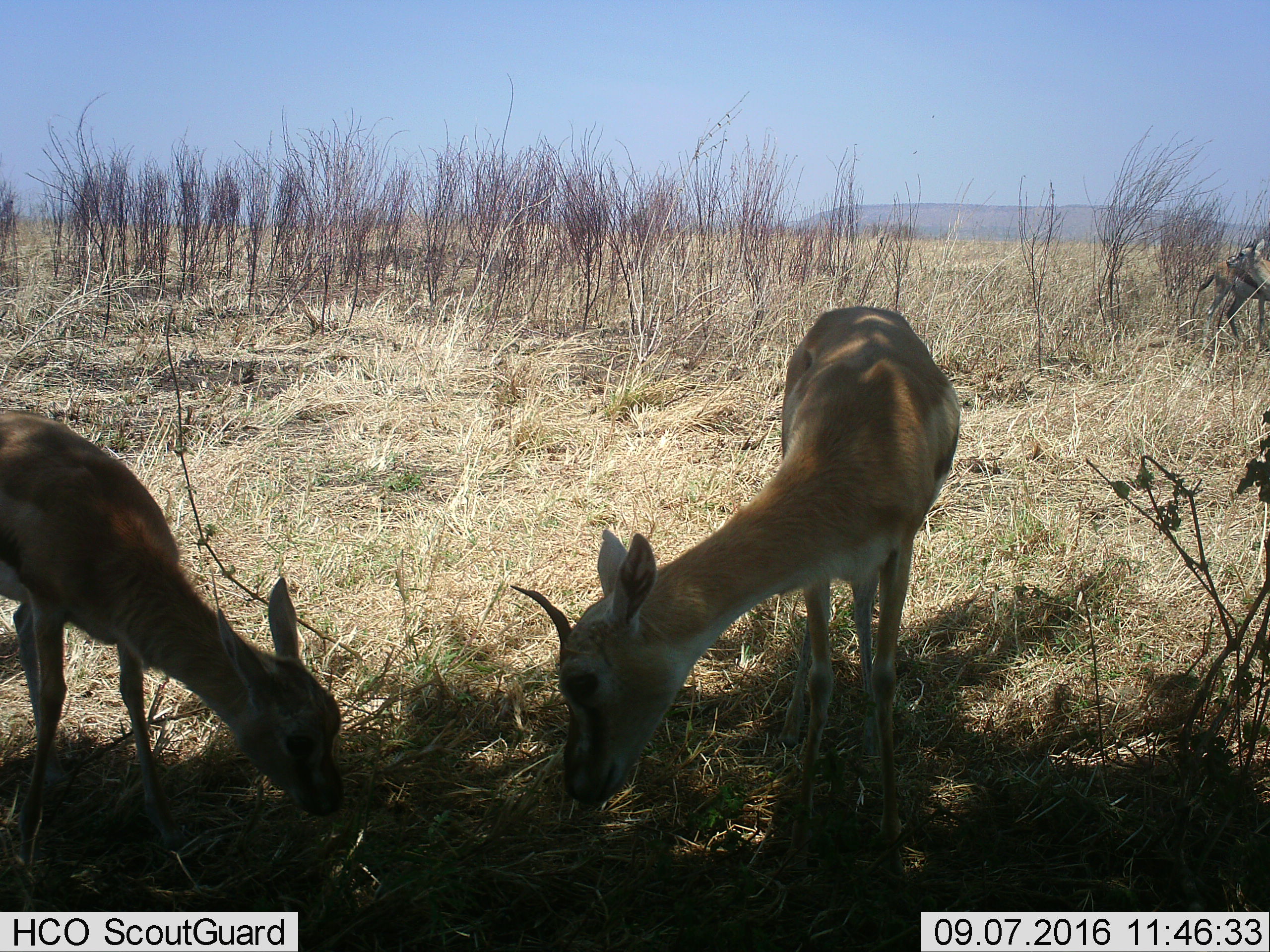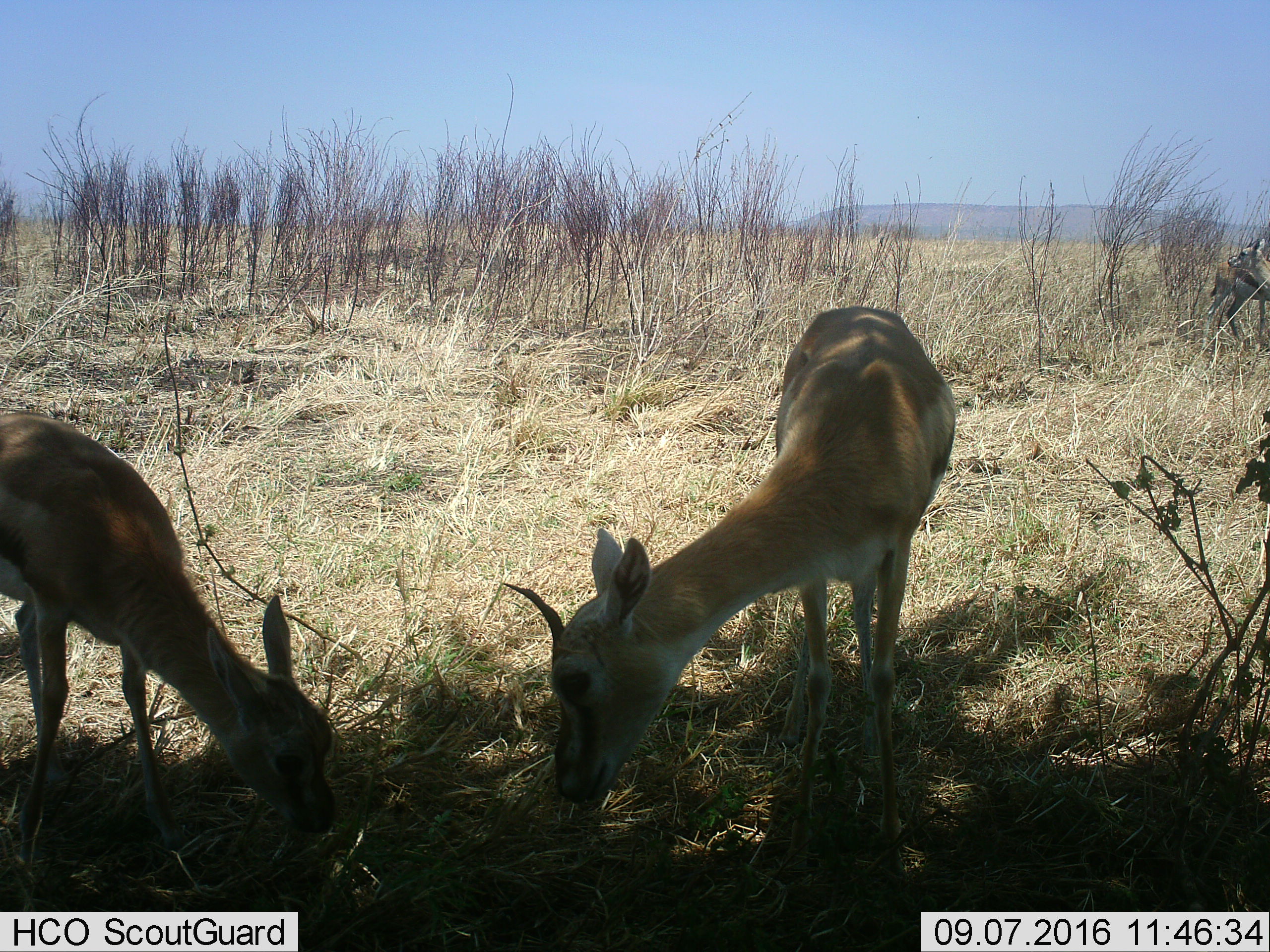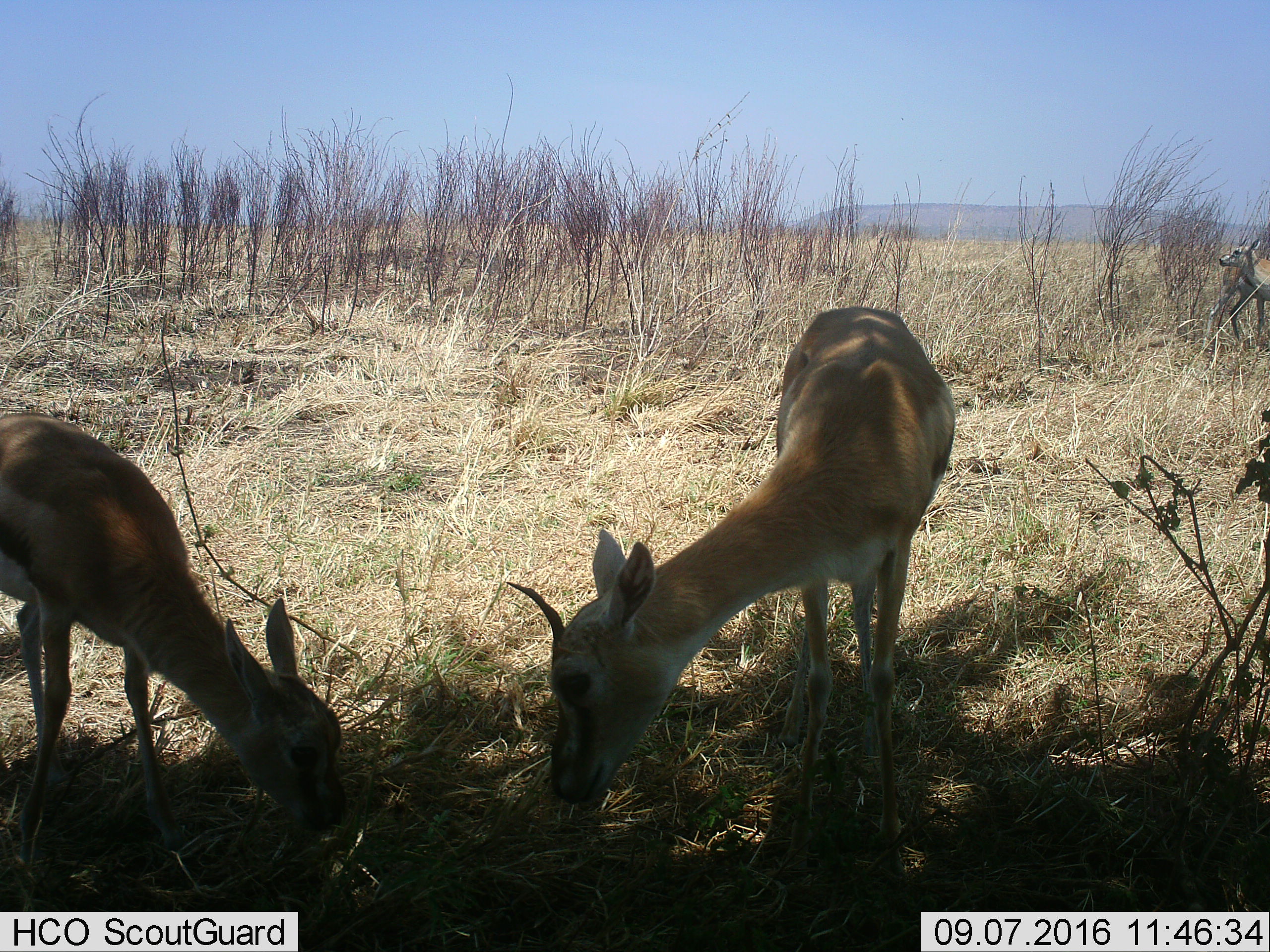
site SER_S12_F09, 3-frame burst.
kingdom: Animalia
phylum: Chordata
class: Mammalia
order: Artiodactyla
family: Bovidae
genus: Eudorcas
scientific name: Eudorcas thomsonii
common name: thomson's gazelle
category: gazellethomsons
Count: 3.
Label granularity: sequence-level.